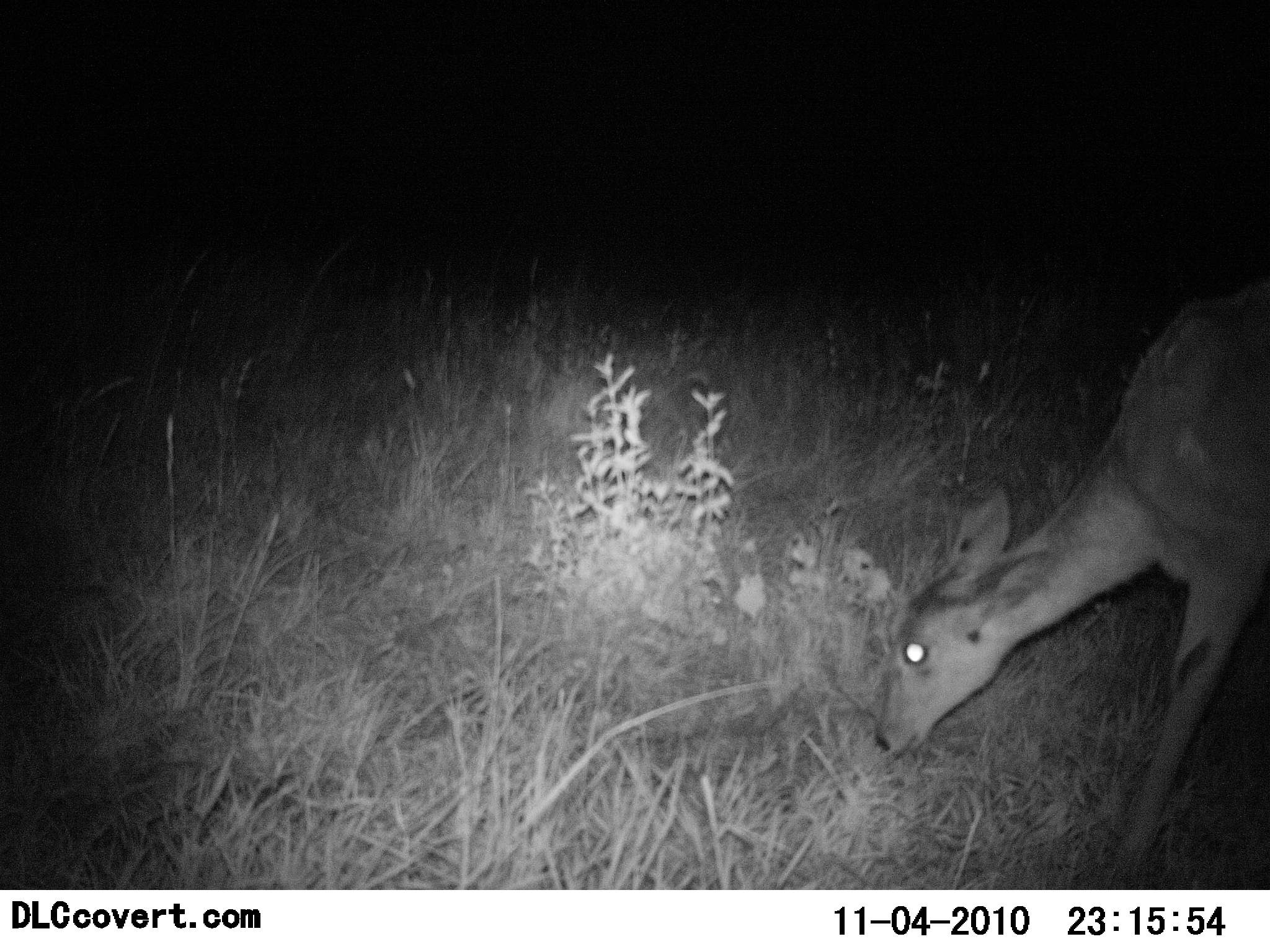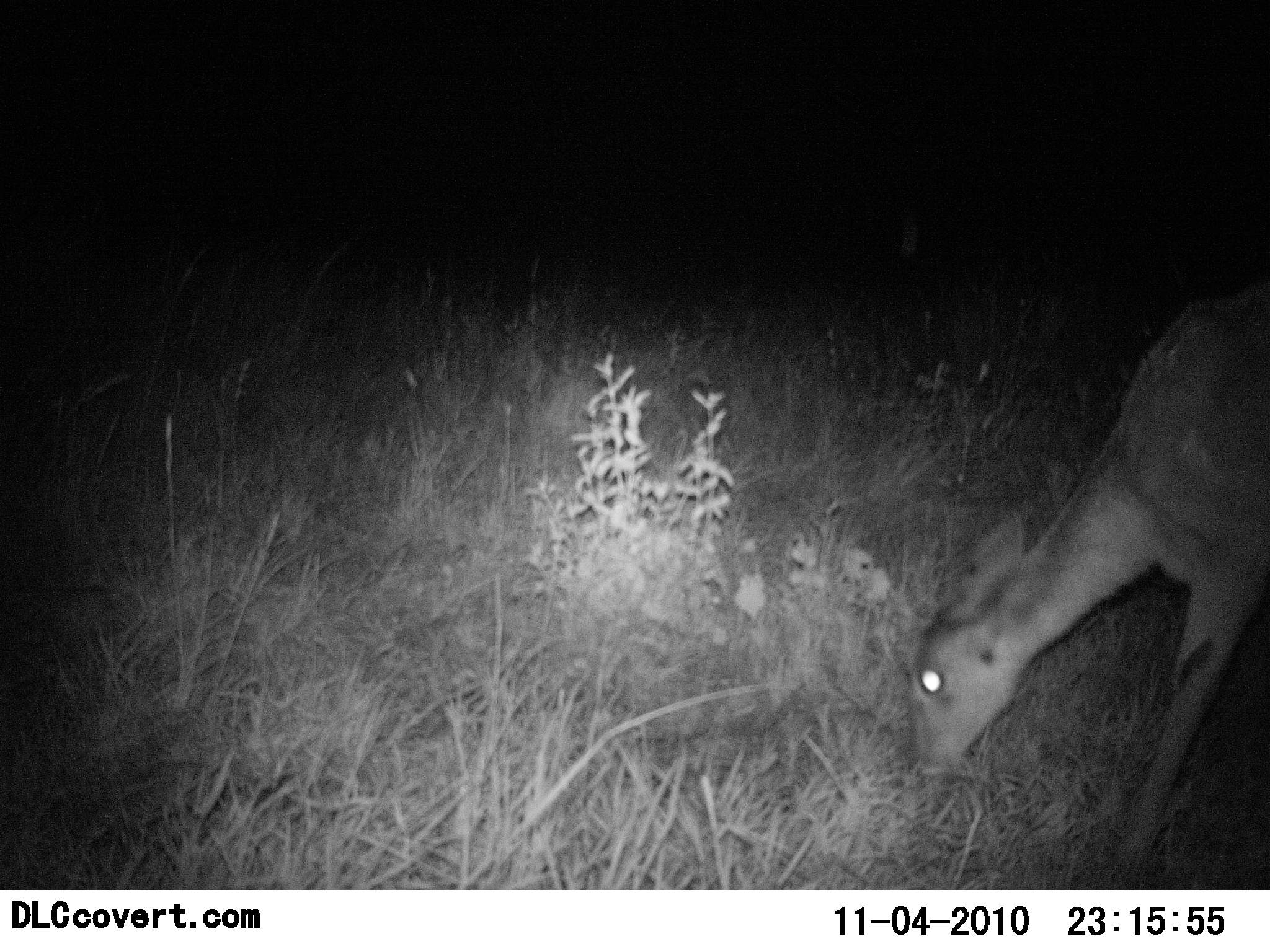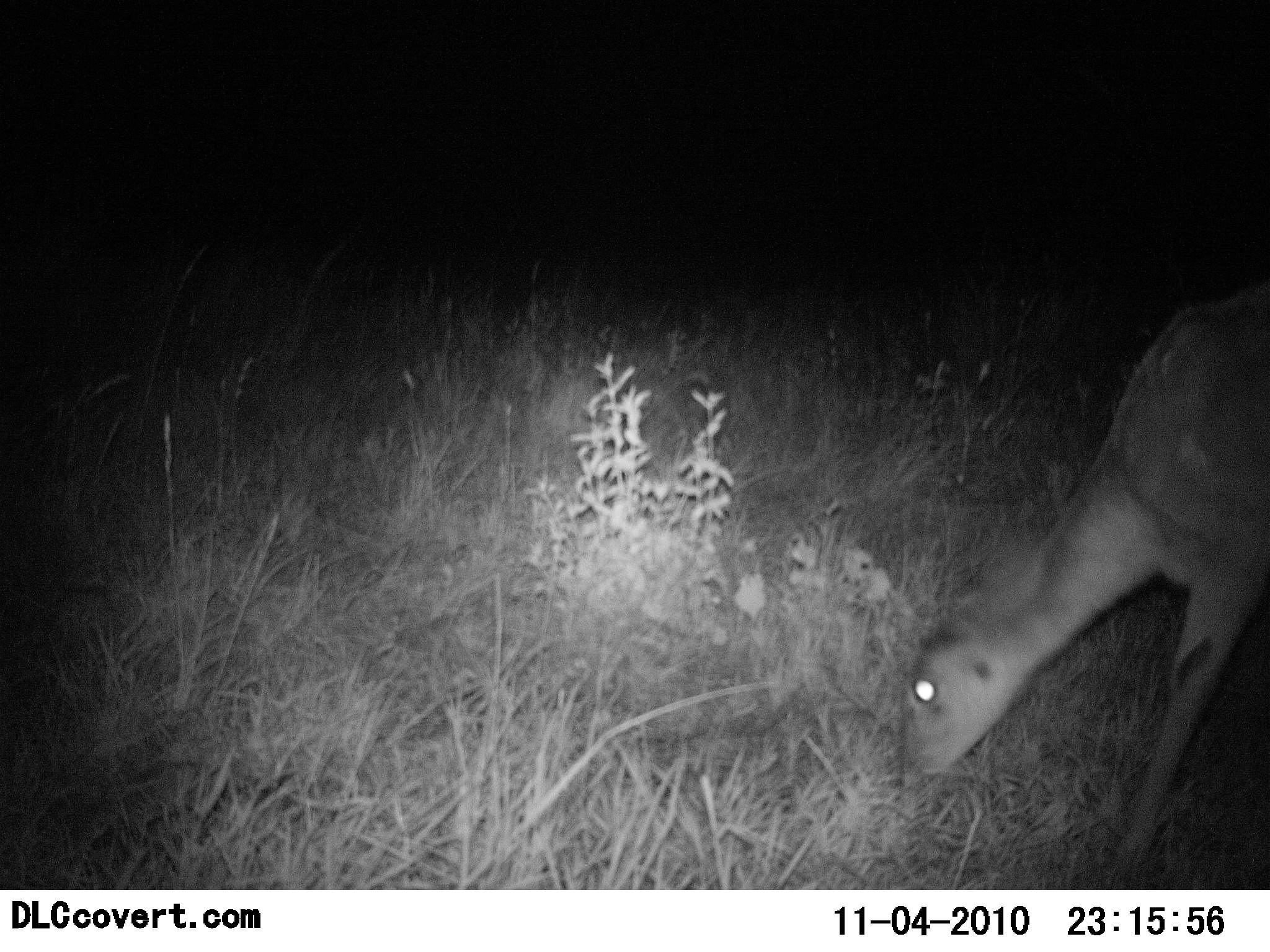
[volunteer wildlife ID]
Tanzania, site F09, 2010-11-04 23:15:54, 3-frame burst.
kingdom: Animalia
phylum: Chordata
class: Mammalia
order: Artiodactyla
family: Bovidae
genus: Redunca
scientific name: Redunca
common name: reedbuck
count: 1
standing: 23%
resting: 0%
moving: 0%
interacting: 0%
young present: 0%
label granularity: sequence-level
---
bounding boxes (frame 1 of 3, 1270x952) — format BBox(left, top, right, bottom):
animal: BBox(873, 294, 1270, 889)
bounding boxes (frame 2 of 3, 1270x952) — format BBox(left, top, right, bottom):
animal: BBox(901, 282, 1270, 890)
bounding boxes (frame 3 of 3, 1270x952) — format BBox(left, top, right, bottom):
animal: BBox(896, 292, 1270, 890)